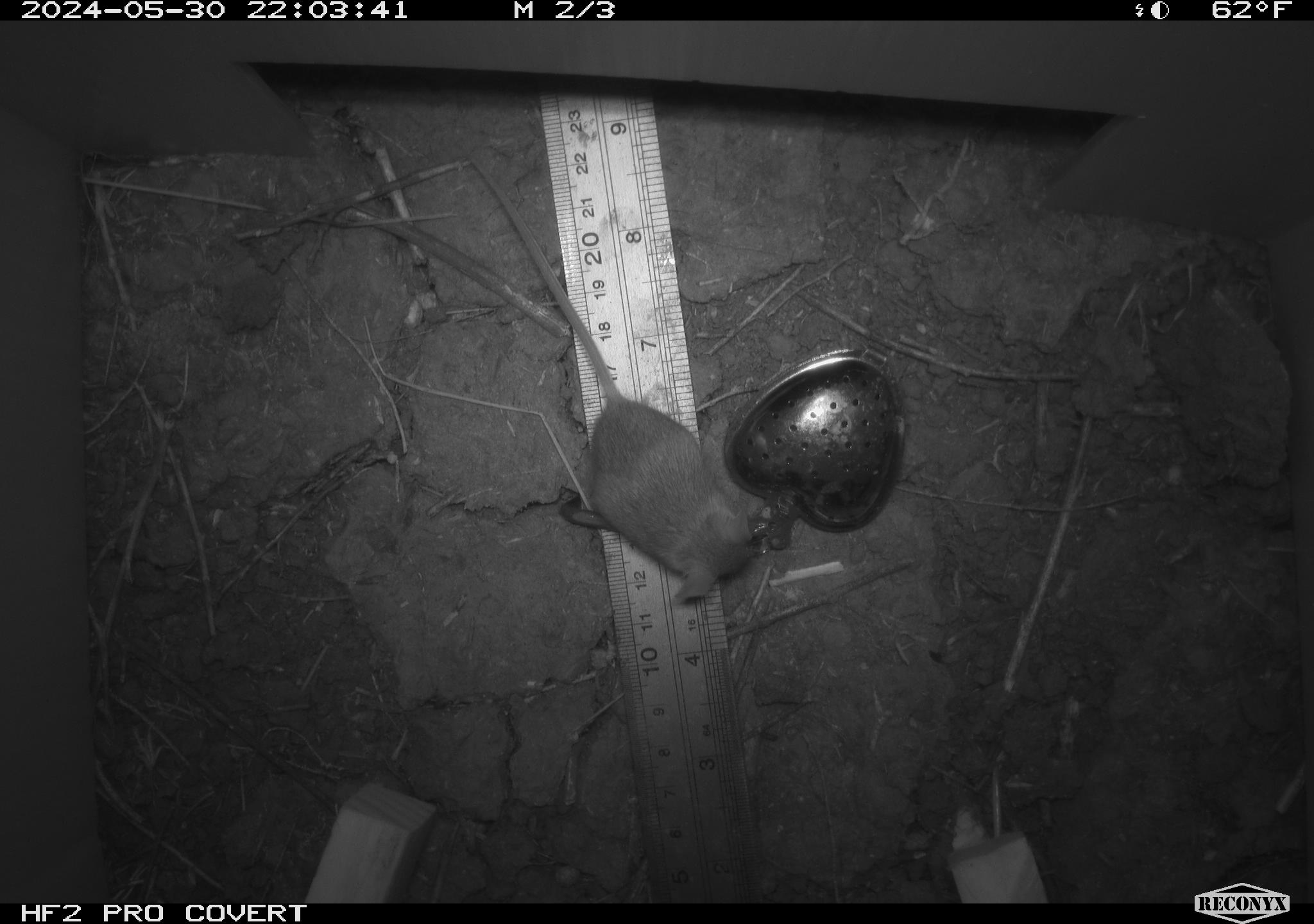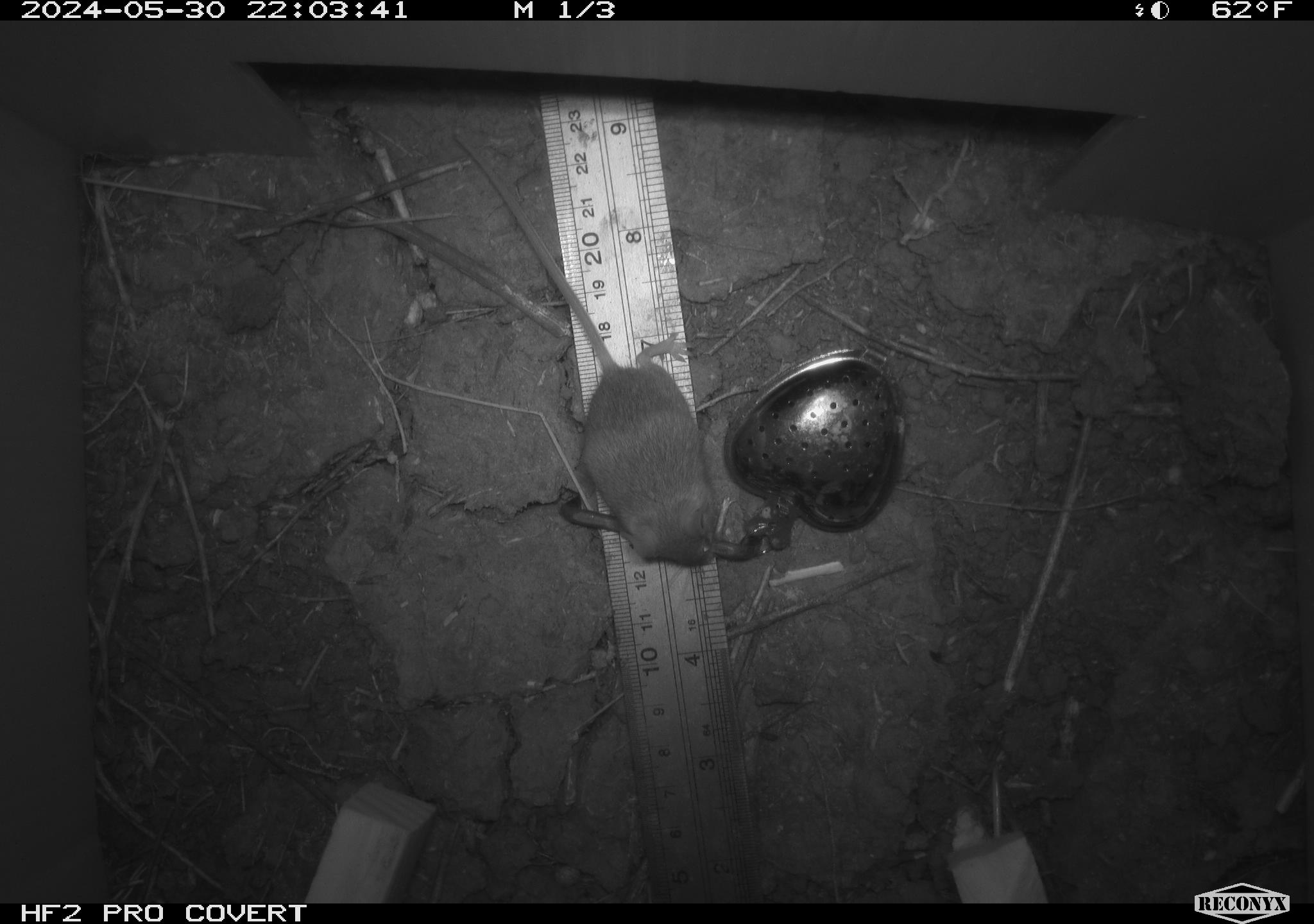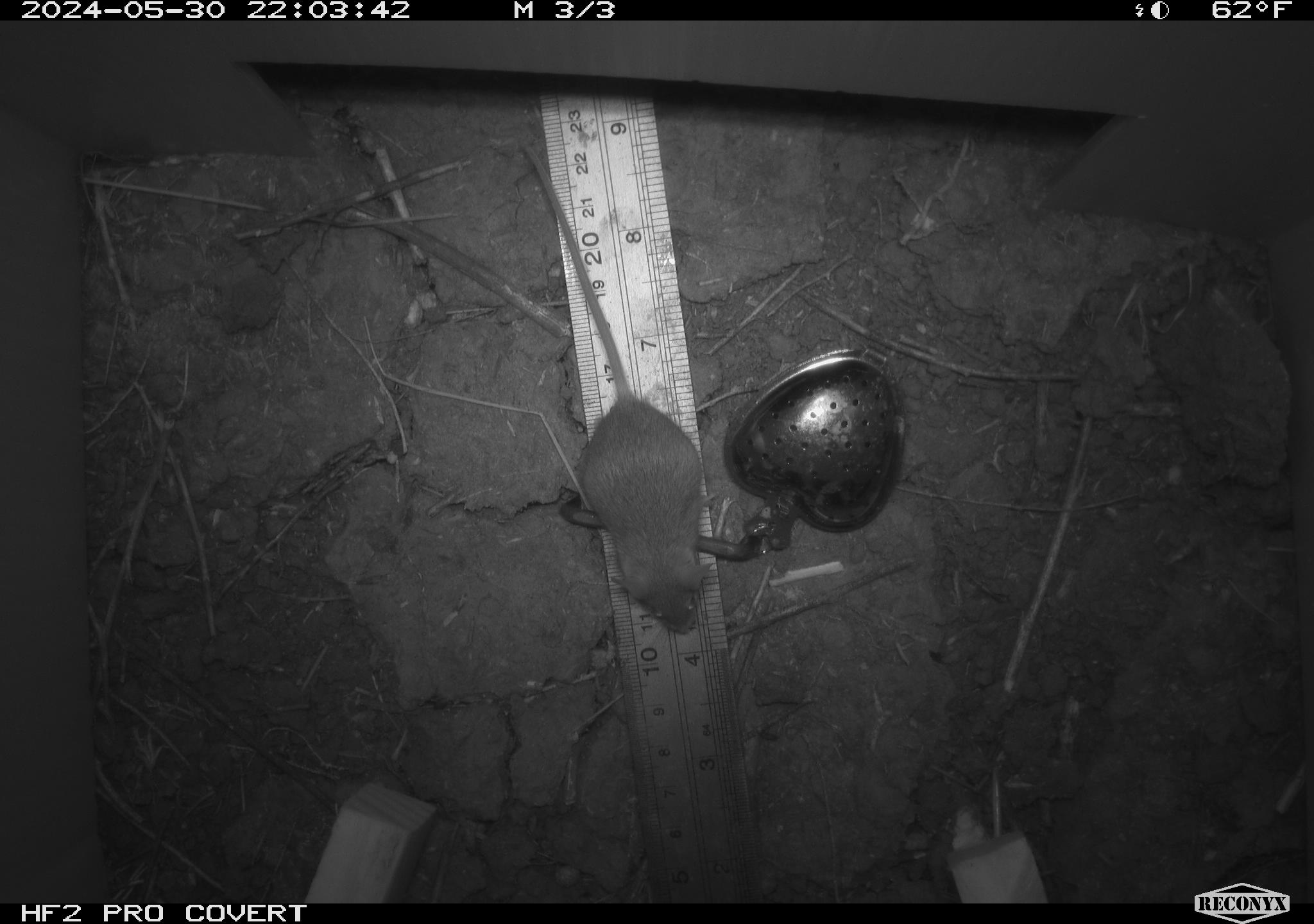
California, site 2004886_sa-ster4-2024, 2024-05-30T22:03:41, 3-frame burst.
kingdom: Animalia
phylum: Chordata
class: Mammalia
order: Rodentia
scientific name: Rodentia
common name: mouse species